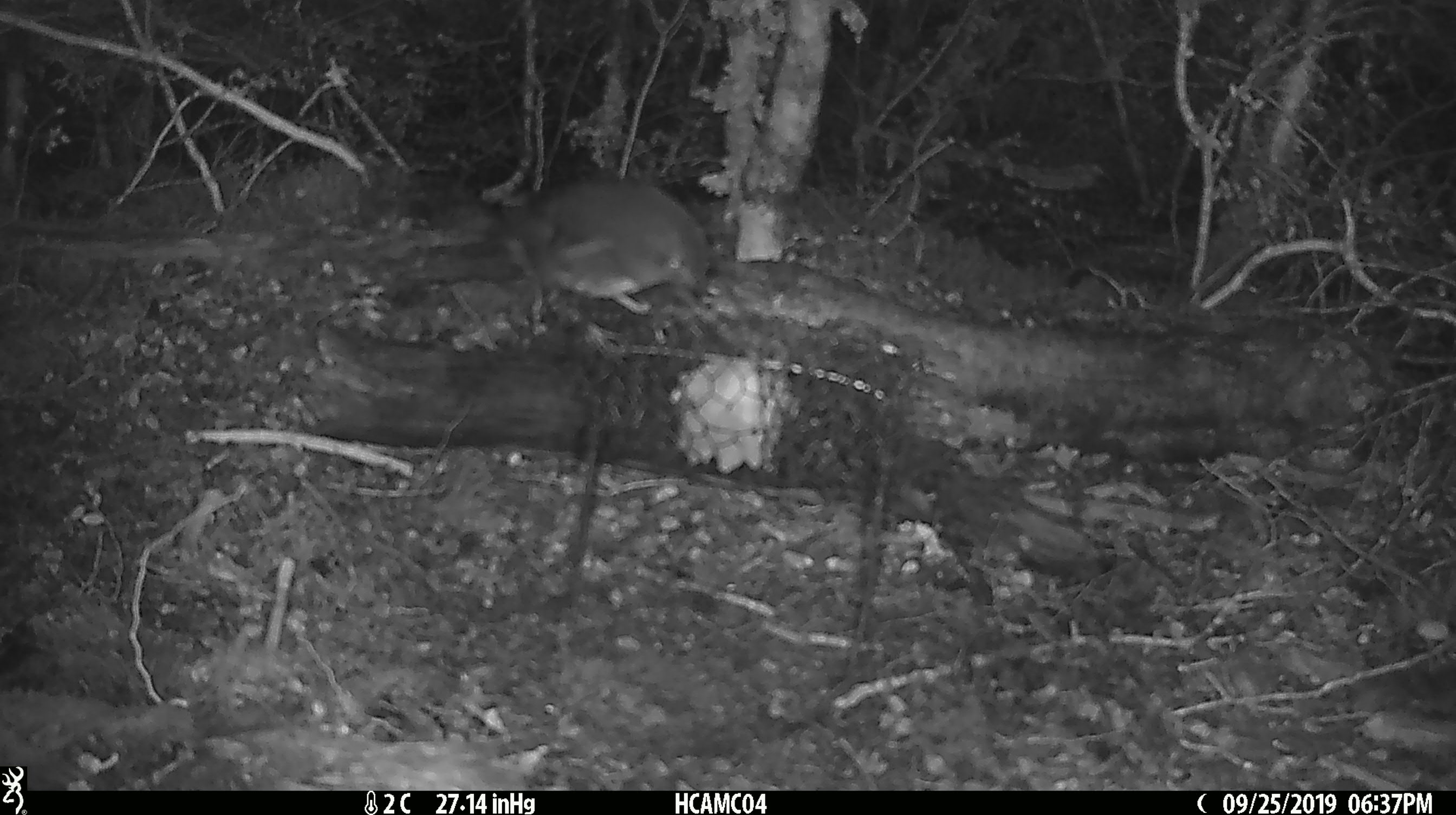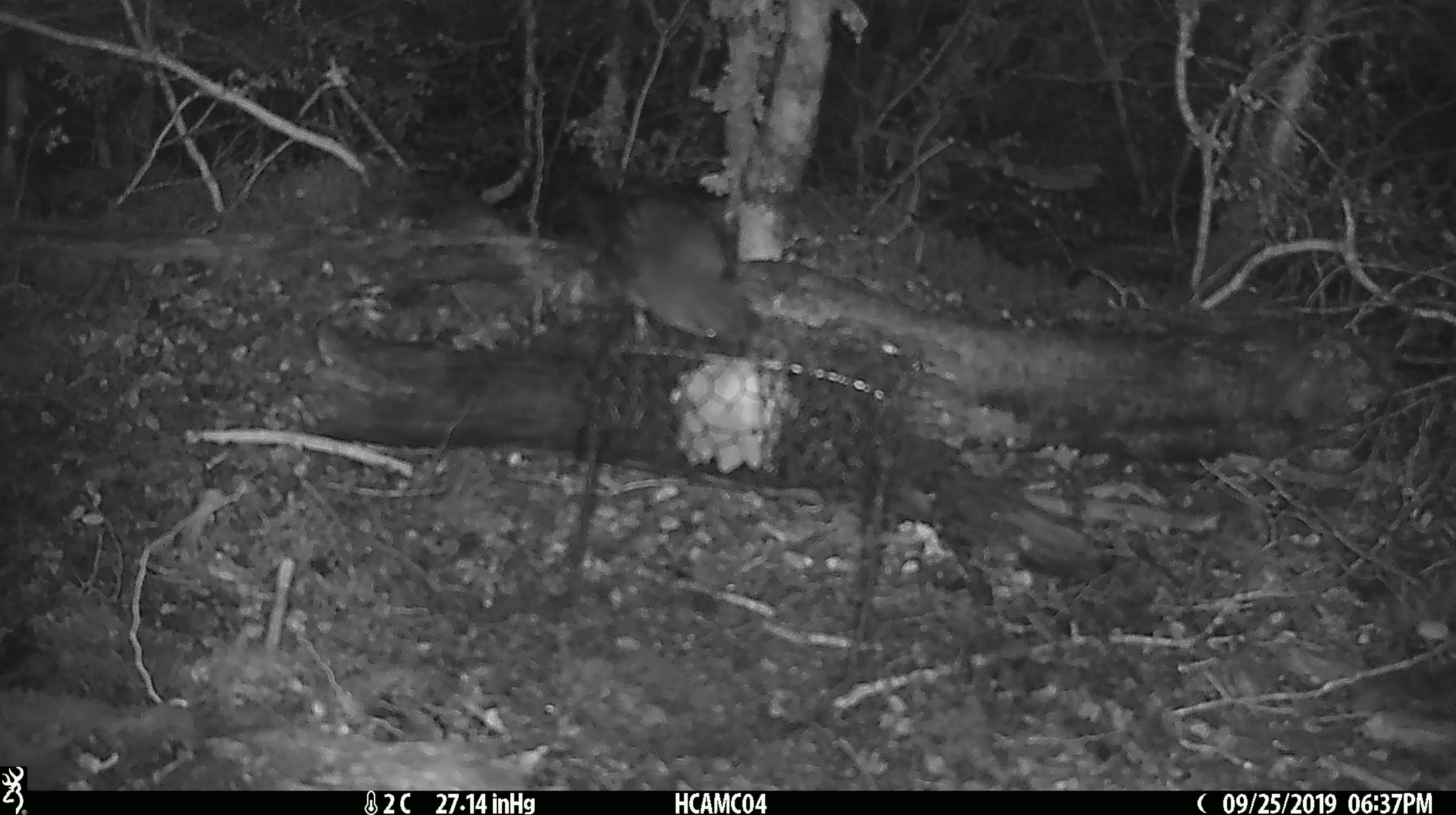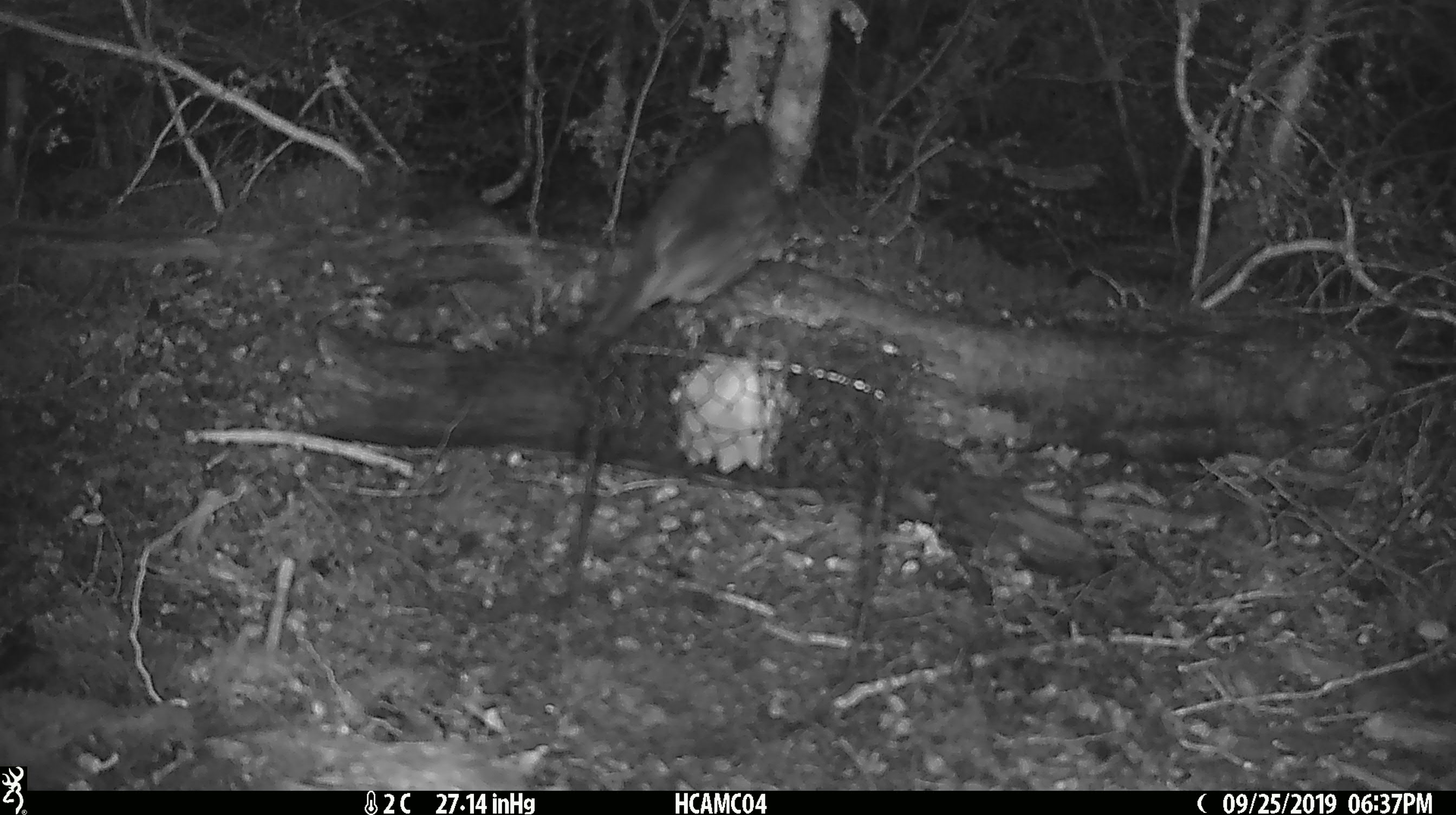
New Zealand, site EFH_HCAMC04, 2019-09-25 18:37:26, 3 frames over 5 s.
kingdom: Animalia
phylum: Chordata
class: Aves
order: Passeriformes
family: Petroicidae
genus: Petroica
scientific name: Petroica australis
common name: new zealand robin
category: robin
Robin (new zealand robin) (Petroica australis).